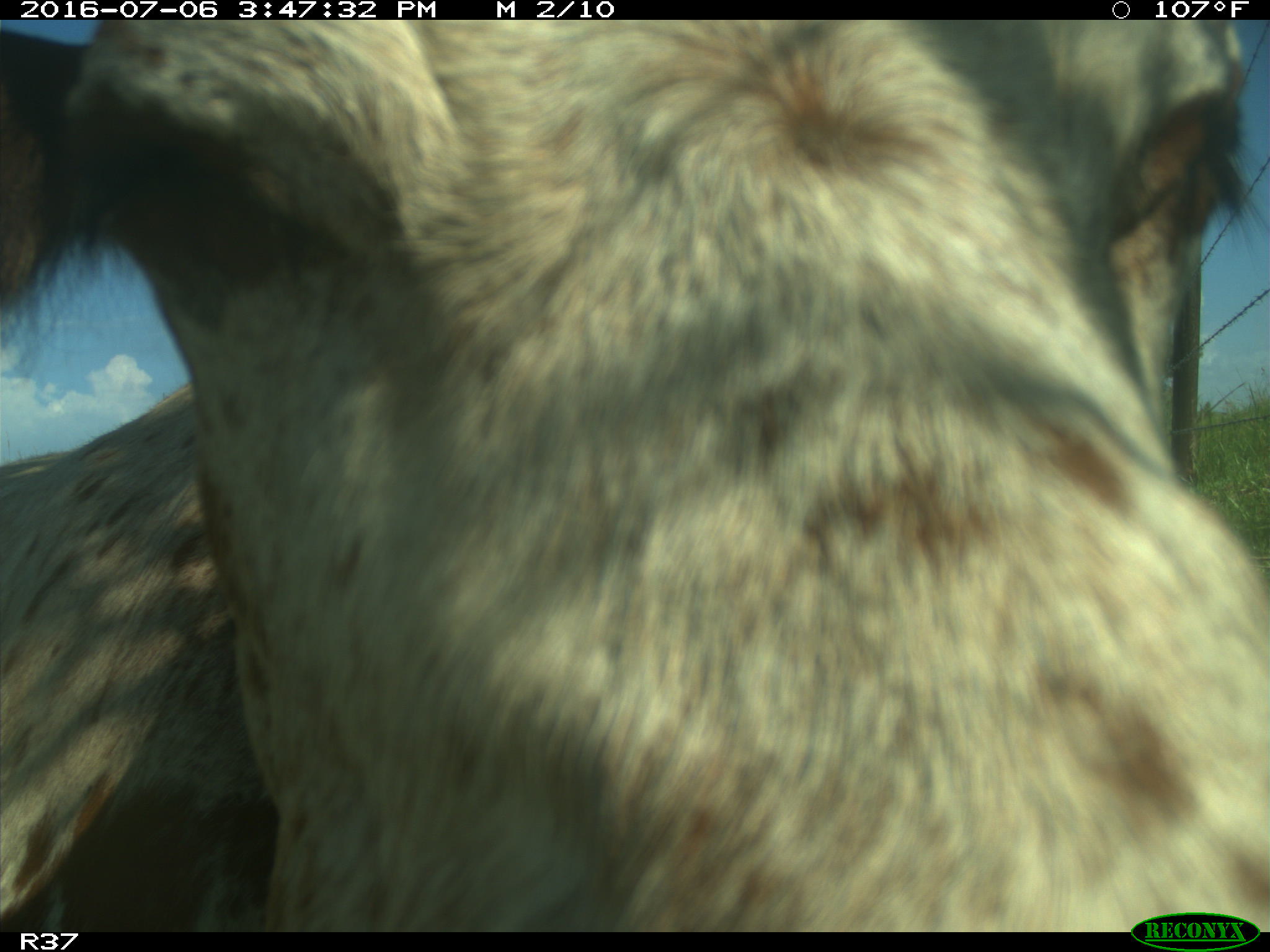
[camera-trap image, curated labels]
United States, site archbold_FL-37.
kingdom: Animalia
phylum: Chordata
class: Mammalia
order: Artiodactyla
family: Bovidae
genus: Bos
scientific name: Bos taurus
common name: domestic cow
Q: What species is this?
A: Bos taurus (domestic cow).